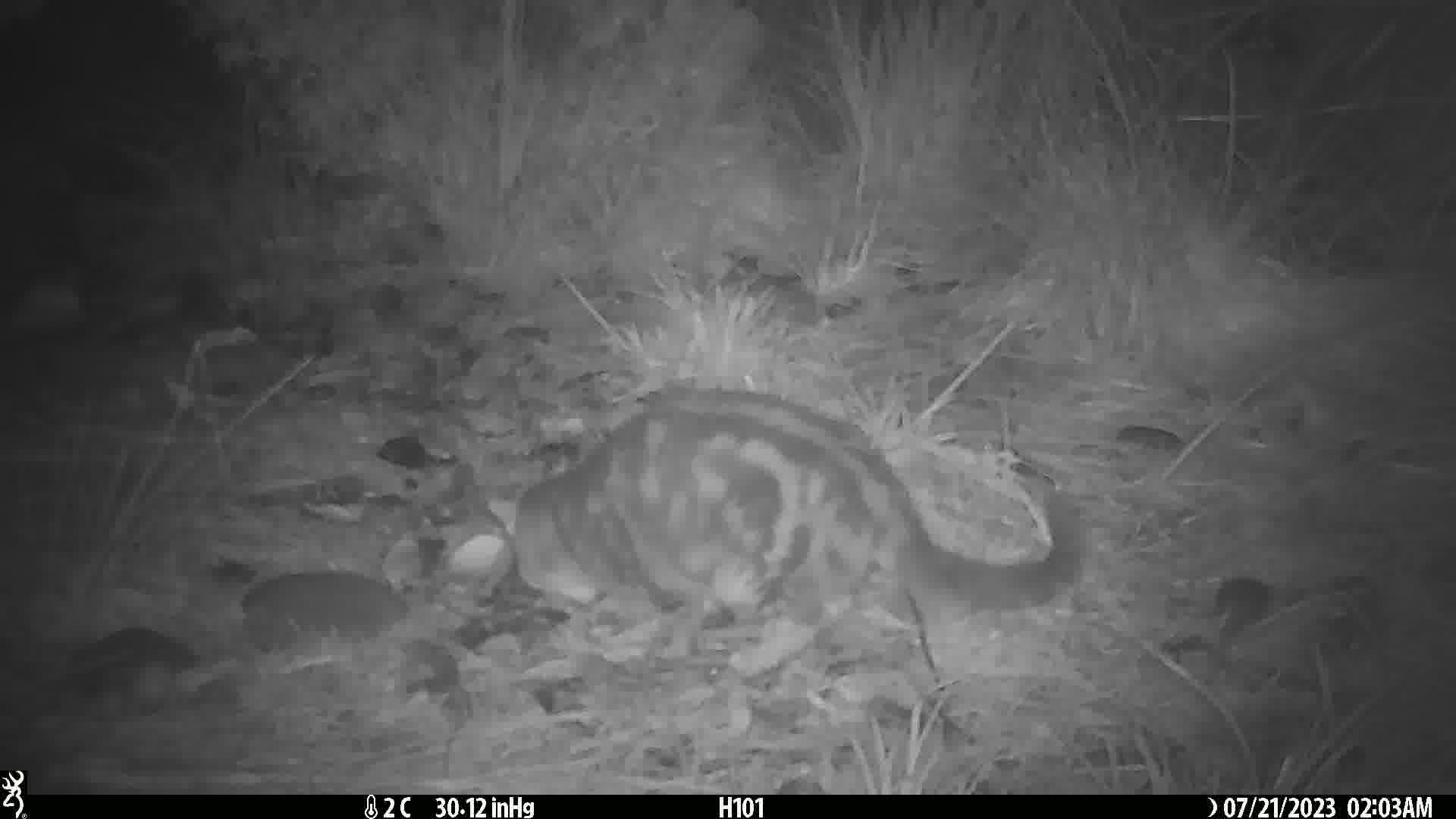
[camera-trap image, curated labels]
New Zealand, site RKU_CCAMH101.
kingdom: Animalia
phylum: Chordata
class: Mammalia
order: Carnivora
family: Felidae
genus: Felis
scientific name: Felis catus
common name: domestic cat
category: cat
Cat (domestic cat) (Felis catus).